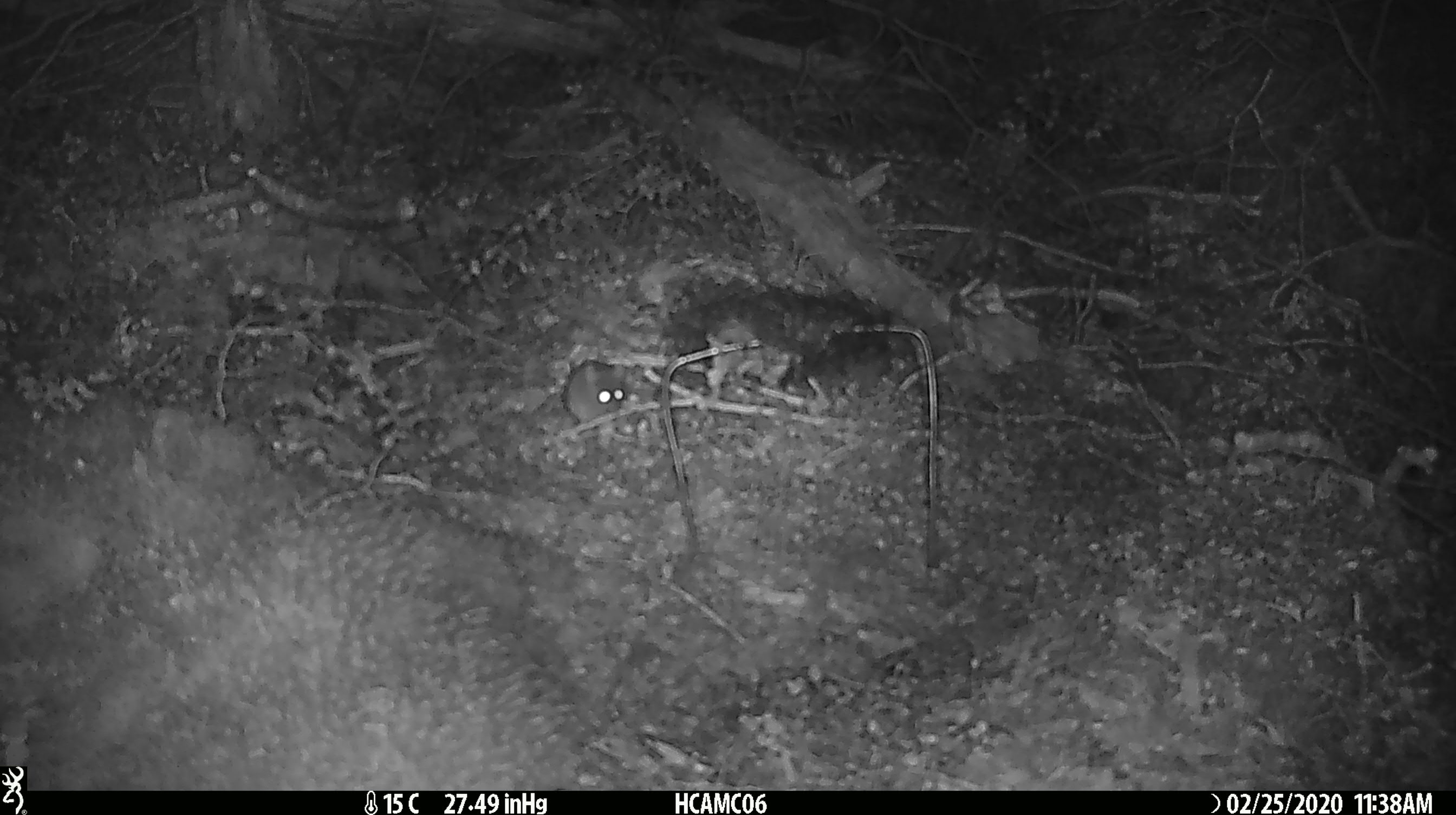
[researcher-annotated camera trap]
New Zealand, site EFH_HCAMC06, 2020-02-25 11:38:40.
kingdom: Animalia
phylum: Chordata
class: Mammalia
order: Rodentia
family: Muridae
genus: Mus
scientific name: Mus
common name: mouse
Mouse (Mus).